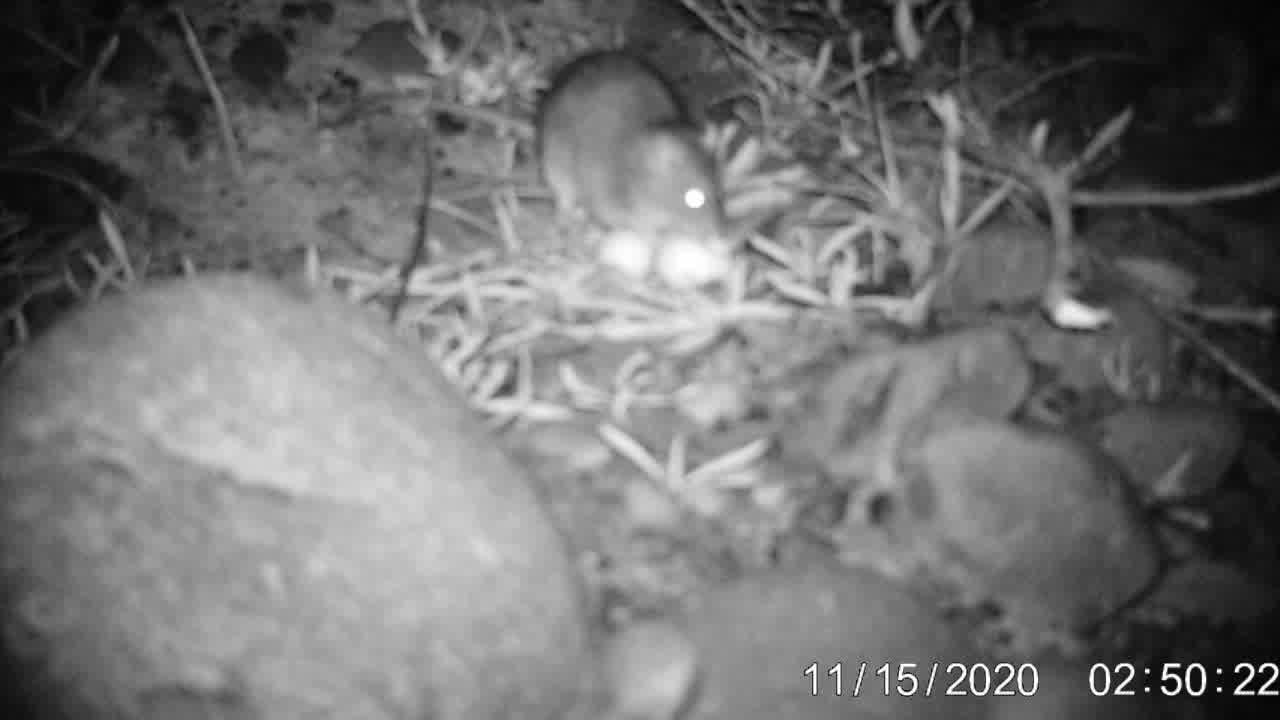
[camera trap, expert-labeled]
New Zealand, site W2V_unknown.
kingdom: Animalia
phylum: Chordata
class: Mammalia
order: Rodentia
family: Muridae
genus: Rattus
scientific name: Rattus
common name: rat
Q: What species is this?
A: Rat (Rattus).